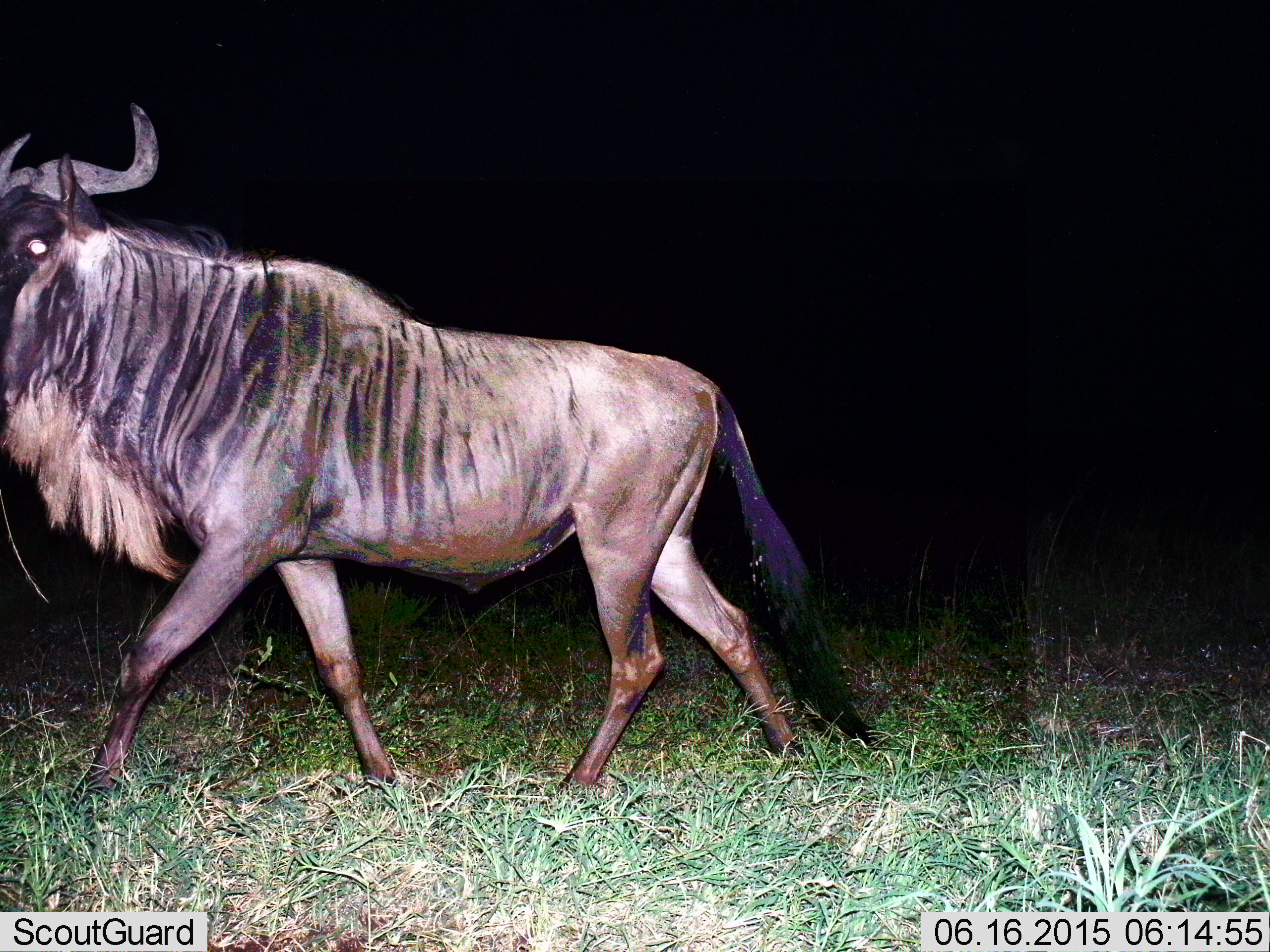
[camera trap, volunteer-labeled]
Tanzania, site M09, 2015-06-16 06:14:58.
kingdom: Animalia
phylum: Chordata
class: Mammalia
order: Artiodactyla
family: Bovidae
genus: Connochaetes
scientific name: Connochaetes taurinus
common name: blue wildebeest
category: wildebeest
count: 1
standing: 0%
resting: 0%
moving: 100%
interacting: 0%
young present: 0%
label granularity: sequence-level